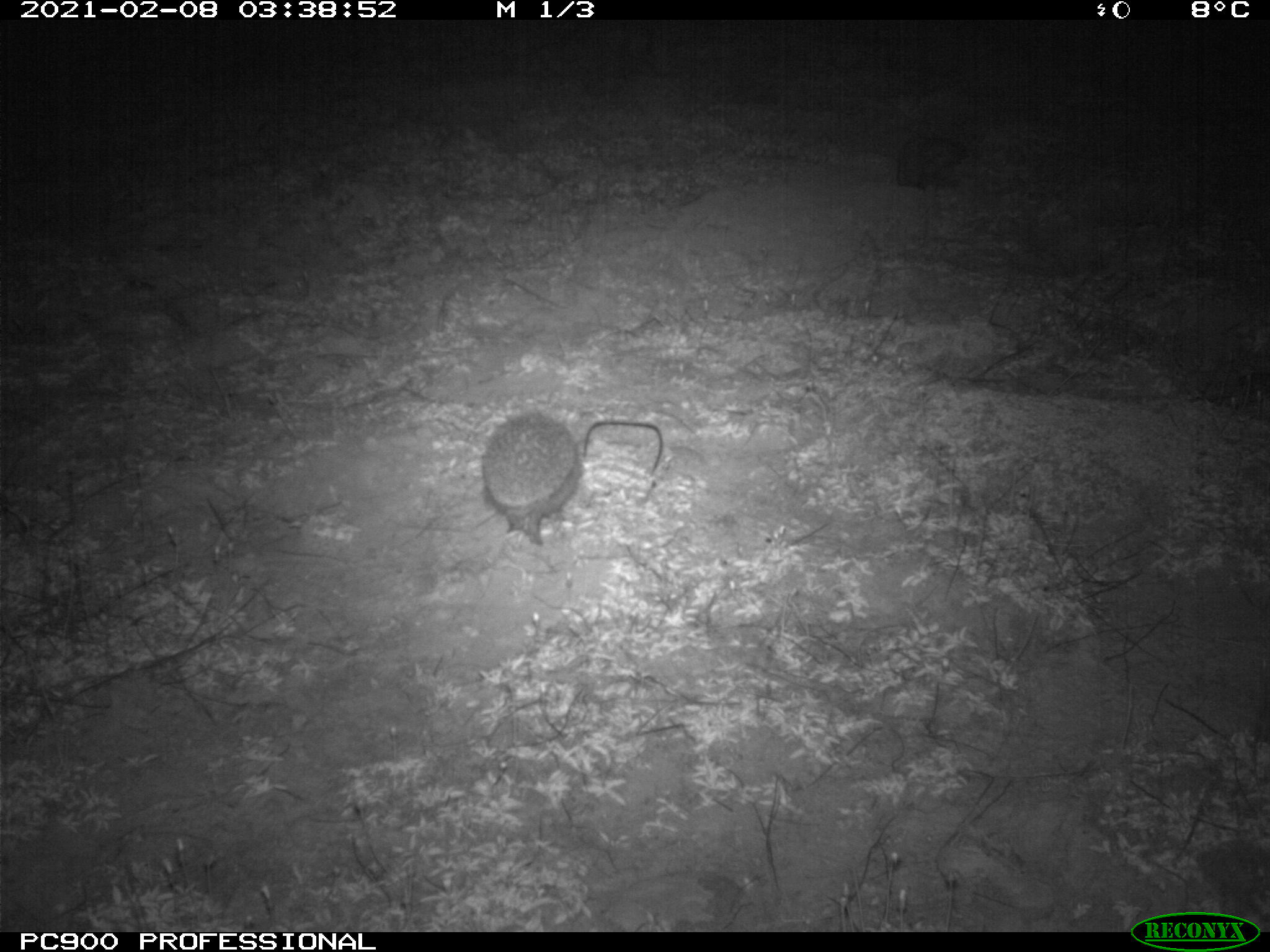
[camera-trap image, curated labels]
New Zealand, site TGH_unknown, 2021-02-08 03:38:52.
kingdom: Animalia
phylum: Chordata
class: Mammalia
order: Eulipotyphla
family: Erinaceidae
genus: Erinaceus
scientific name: Erinaceus europaeus europaeus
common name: european hedgehog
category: hedgehog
Hedgehog (european hedgehog) (Erinaceus europaeus europaeus).